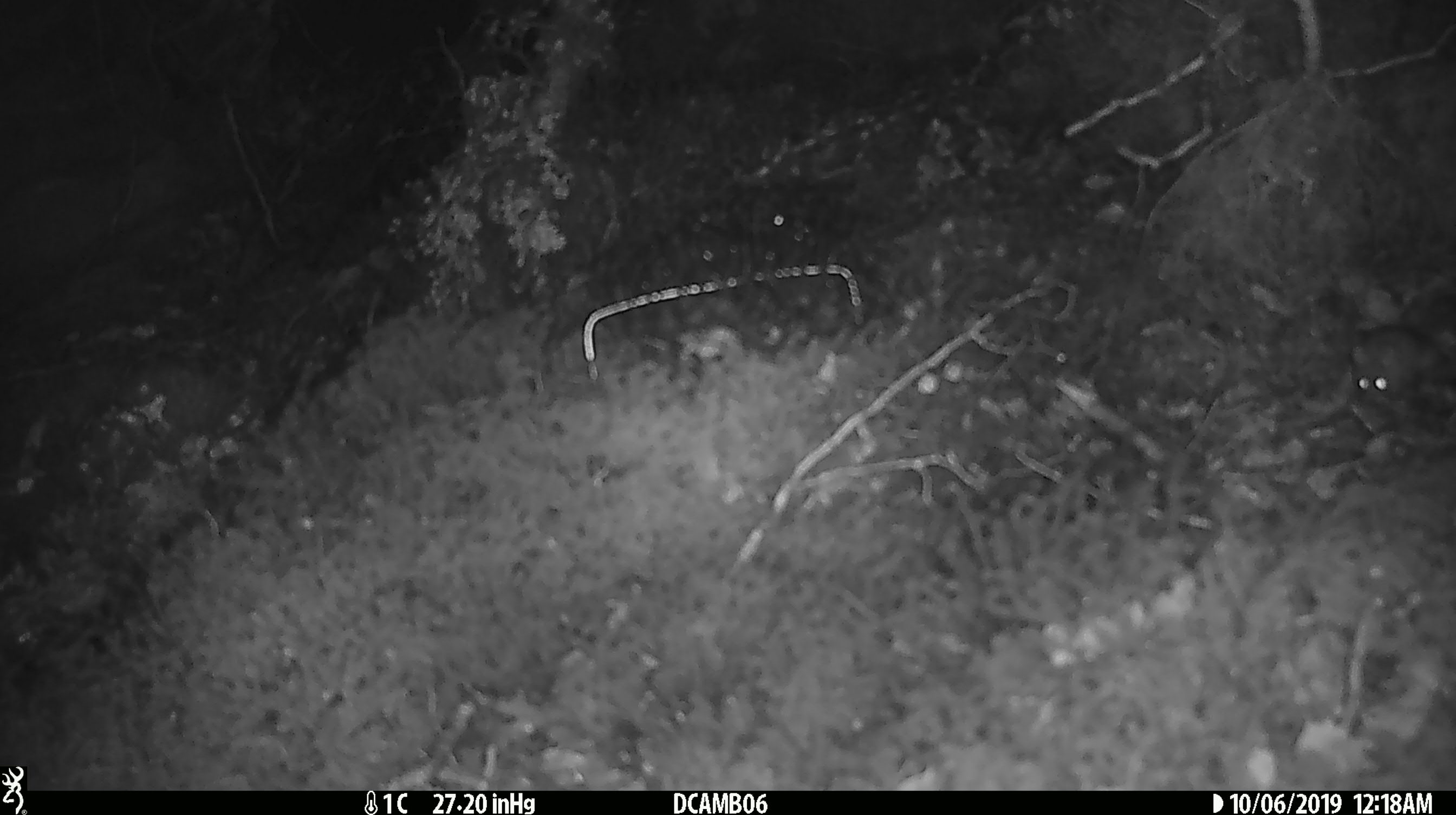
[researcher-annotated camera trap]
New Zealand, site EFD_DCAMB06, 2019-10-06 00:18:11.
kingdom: Animalia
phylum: Chordata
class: Mammalia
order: Rodentia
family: Muridae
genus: Mus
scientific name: Mus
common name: mouse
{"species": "mouse (Mus)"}